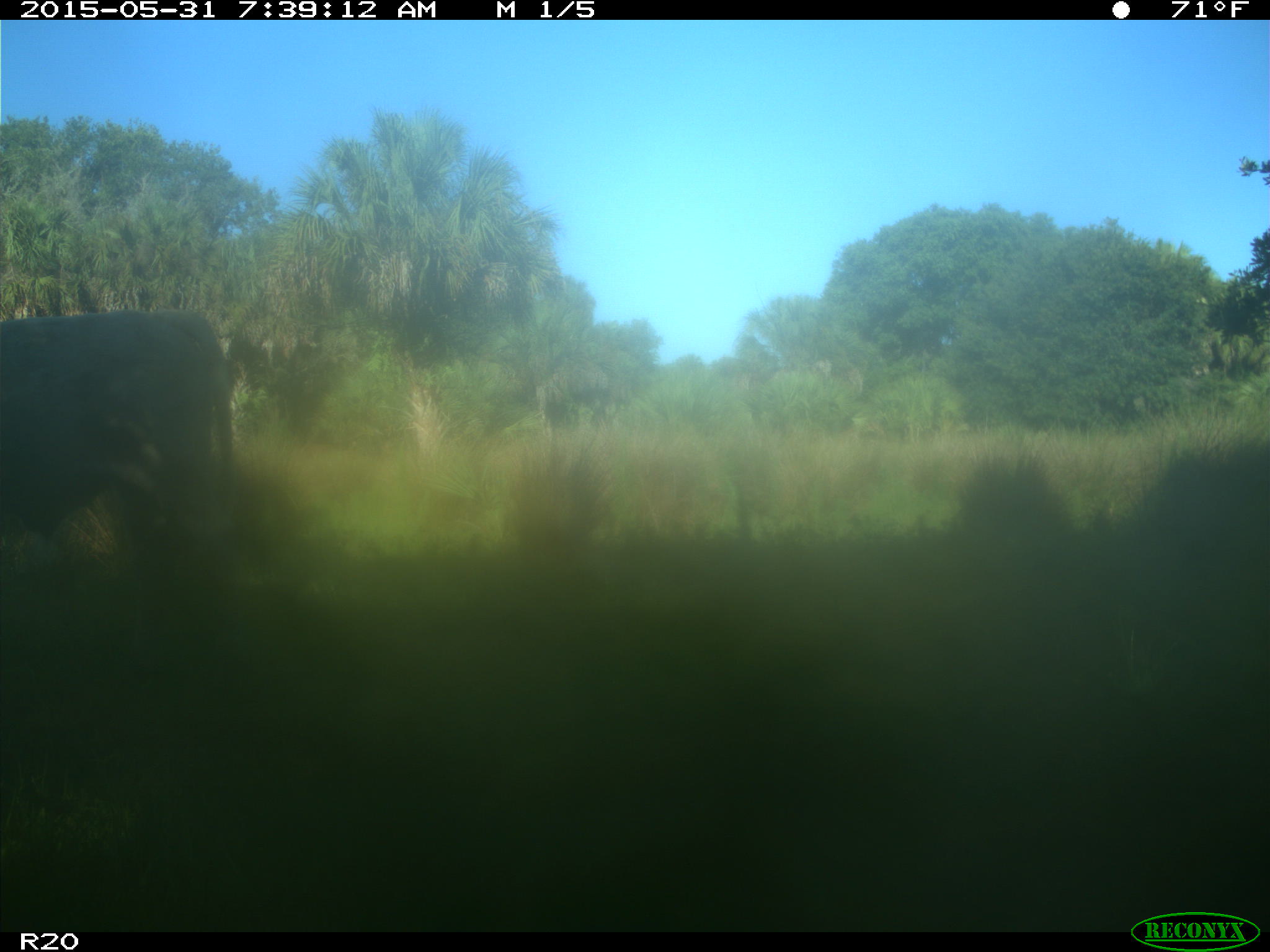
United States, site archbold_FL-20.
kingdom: Animalia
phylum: Chordata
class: Mammalia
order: Artiodactyla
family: Bovidae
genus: Bos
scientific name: Bos taurus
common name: domestic cow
Bos taurus (domestic cow).